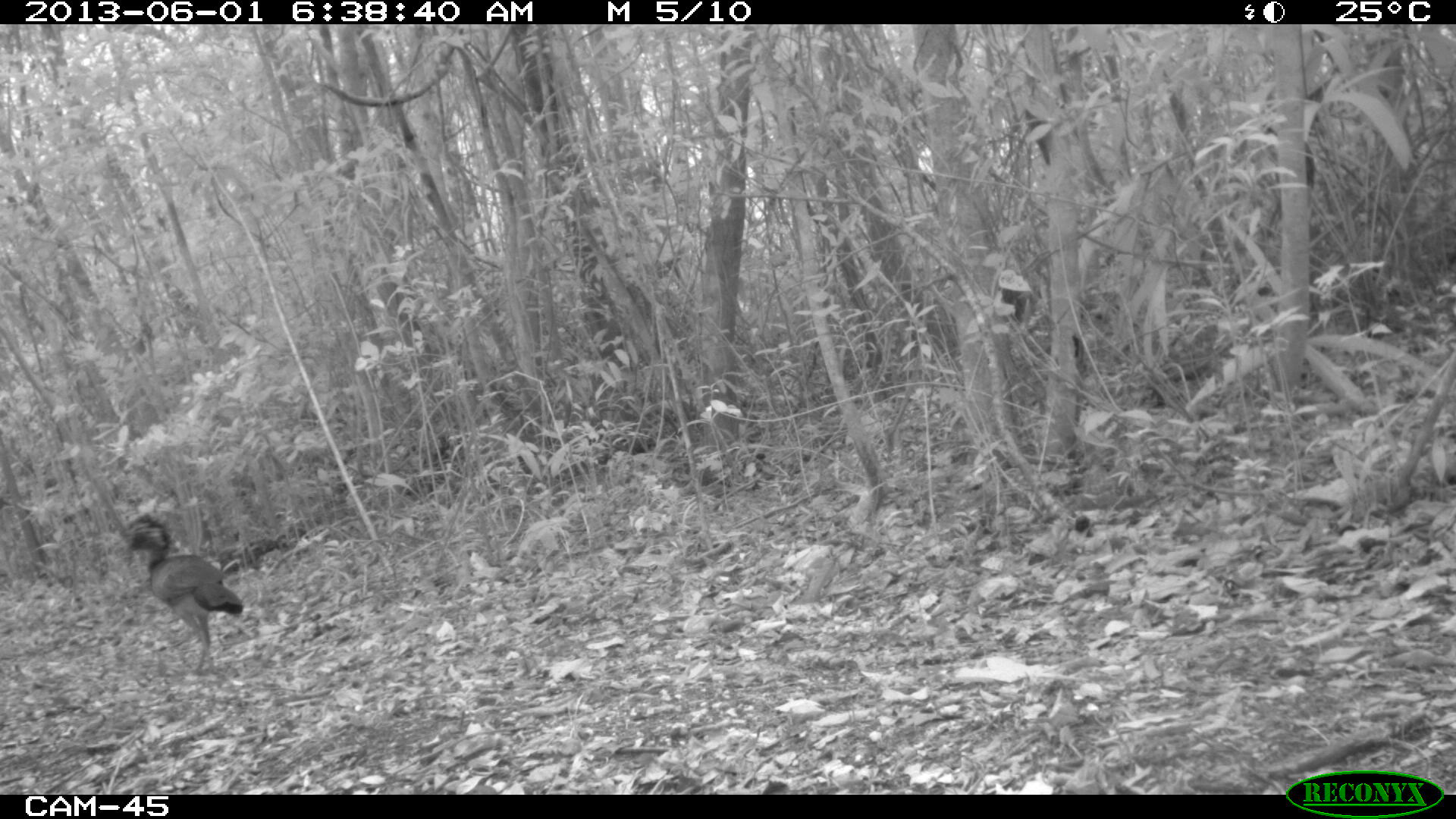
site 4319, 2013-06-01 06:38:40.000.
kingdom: Animalia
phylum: Chordata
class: Aves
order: Galliformes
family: Cracidae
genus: Crax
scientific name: Crax rubra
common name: great curassow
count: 1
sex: female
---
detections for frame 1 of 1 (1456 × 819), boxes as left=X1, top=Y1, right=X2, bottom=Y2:
crax rubra: left=120, top=511, right=244, bottom=675